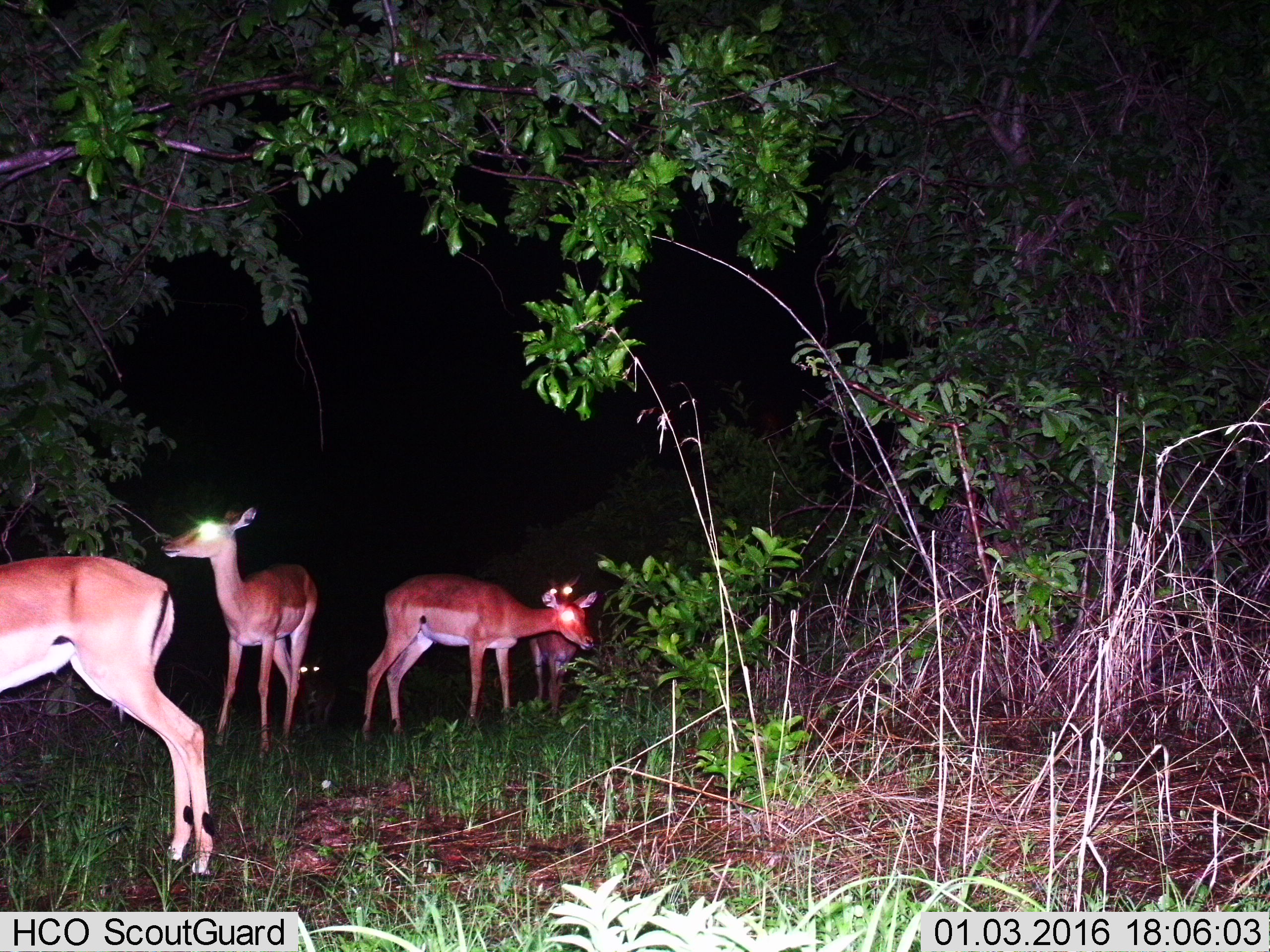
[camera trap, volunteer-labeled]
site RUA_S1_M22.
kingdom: Animalia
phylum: Chordata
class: Mammalia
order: Artiodactyla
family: Bovidae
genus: Aepyceros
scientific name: Aepyceros melampus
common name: impala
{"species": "impala (Aepyceros melampus)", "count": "5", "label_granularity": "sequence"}